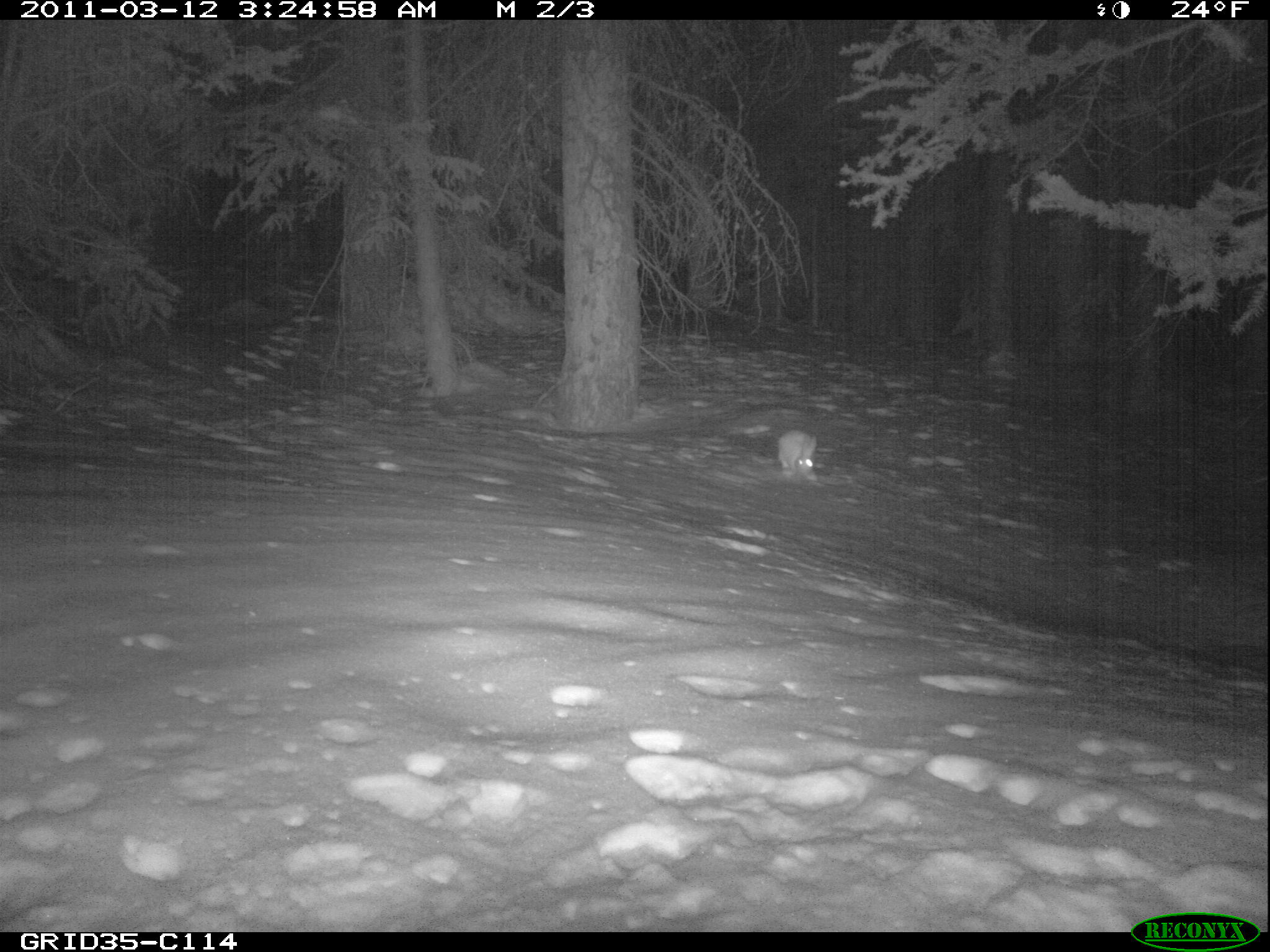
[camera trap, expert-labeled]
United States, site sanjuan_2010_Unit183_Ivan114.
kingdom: Animalia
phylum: Chordata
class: Mammalia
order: Lagomorpha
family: Leporidae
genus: Lepus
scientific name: Lepus americanus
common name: snowshoe hare